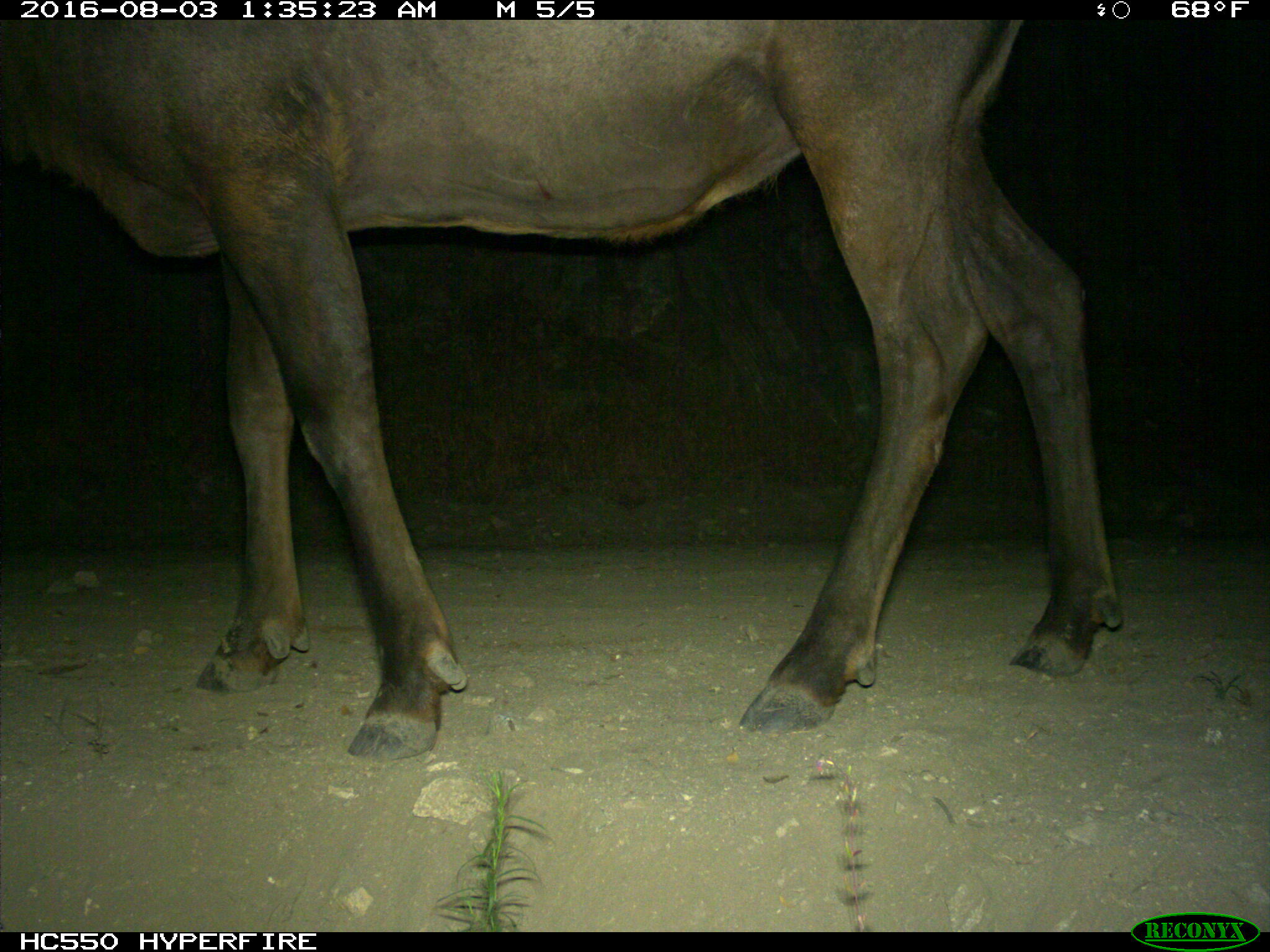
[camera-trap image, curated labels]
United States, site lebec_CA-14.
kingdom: Animalia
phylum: Chordata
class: Mammalia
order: Artiodactyla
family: Cervidae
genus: Cervus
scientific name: Cervus canadensis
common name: elk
Cervus canadensis (elk).